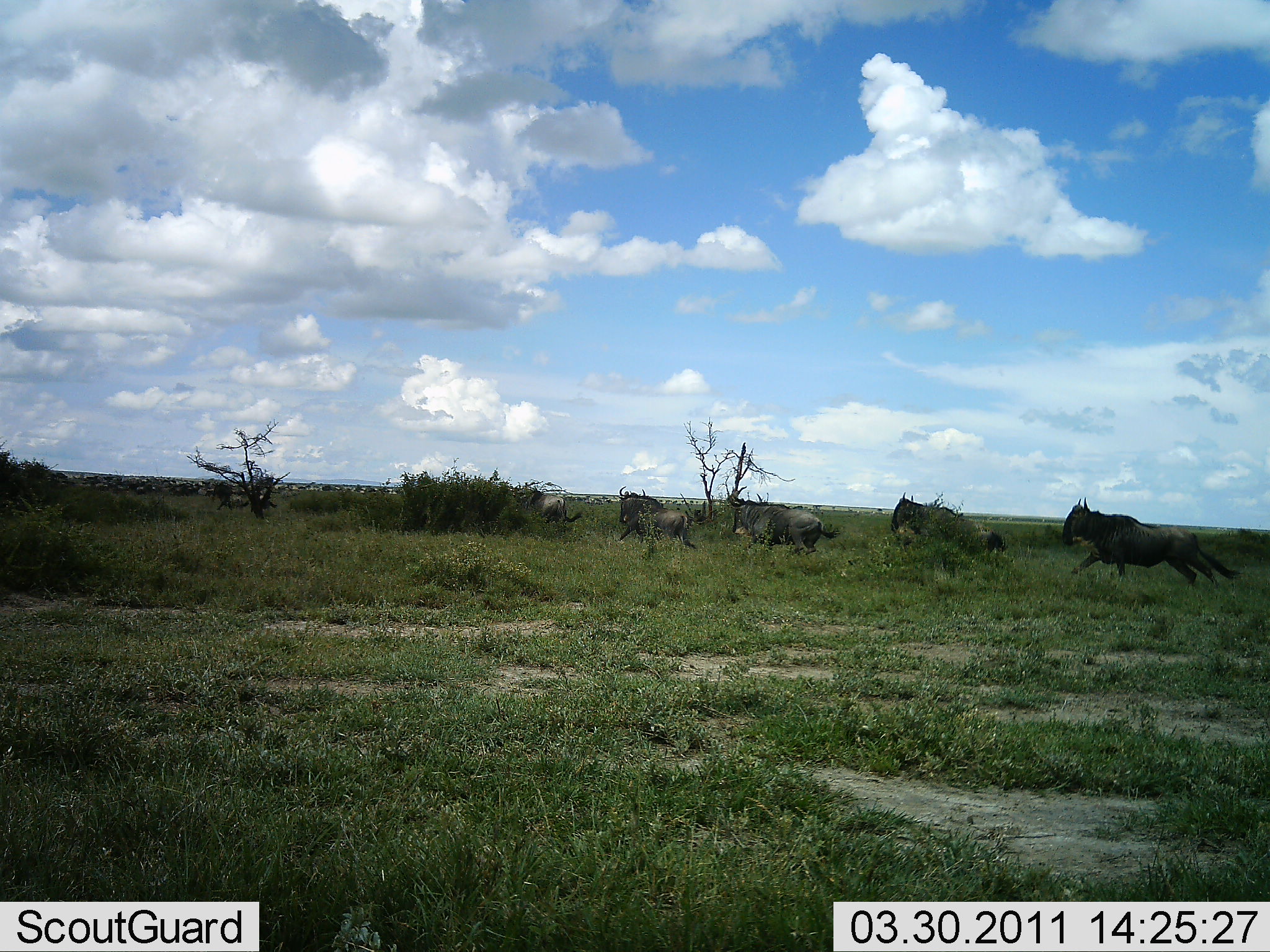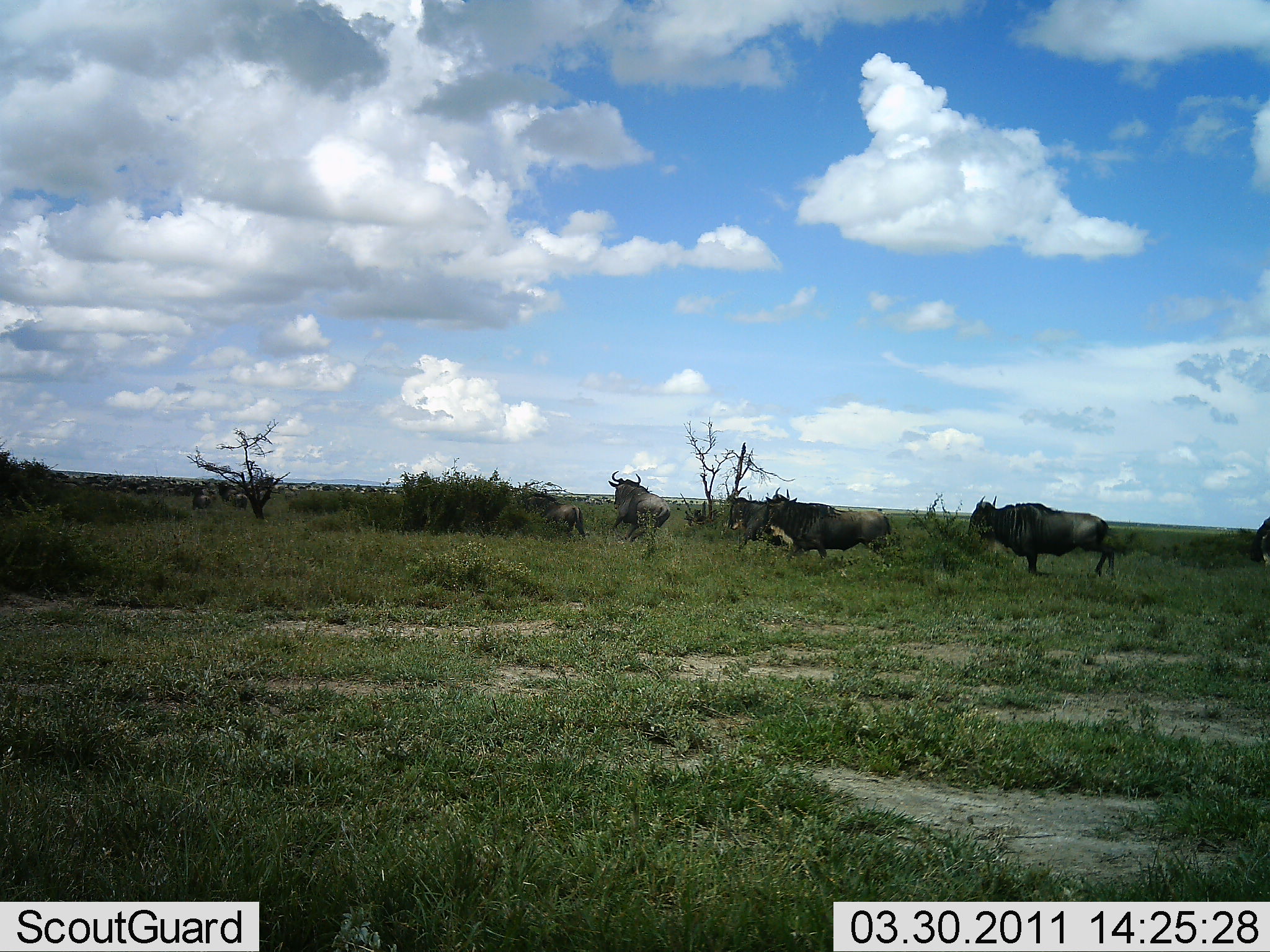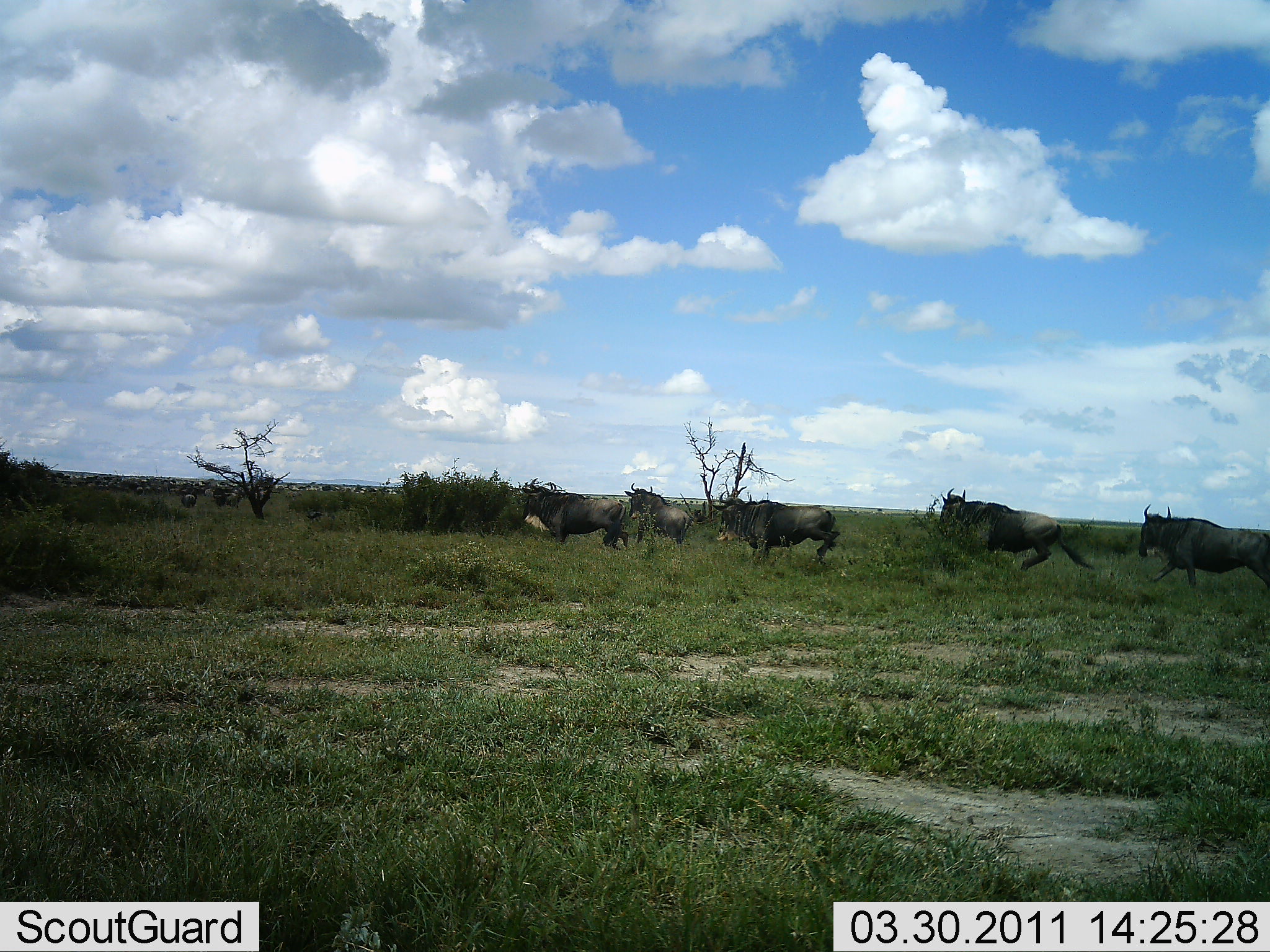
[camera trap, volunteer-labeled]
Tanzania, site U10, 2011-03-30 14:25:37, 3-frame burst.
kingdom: Animalia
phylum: Chordata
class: Mammalia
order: Artiodactyla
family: Bovidae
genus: Connochaetes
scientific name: Connochaetes taurinus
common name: blue wildebeest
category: wildebeest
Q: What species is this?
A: Wildebeest (blue wildebeest) (Connochaetes taurinus).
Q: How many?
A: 8.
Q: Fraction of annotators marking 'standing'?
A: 13%.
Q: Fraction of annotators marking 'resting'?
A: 0%.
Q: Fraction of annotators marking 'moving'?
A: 87%.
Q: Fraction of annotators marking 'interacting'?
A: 0%.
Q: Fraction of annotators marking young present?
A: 0%.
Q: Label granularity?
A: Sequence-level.